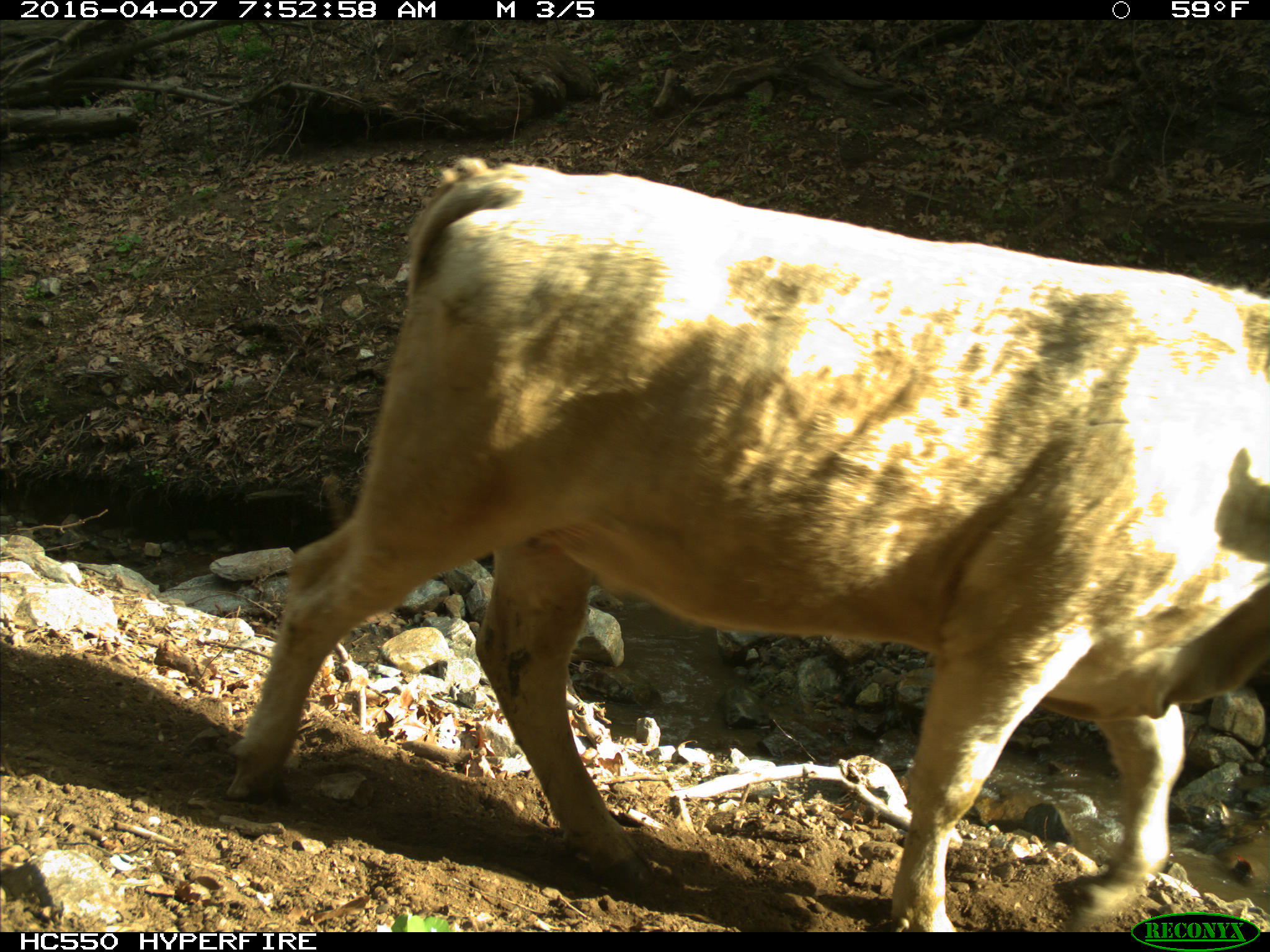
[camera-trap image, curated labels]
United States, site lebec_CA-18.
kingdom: Animalia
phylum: Chordata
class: Mammalia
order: Artiodactyla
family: Bovidae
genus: Bos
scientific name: Bos taurus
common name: domestic cow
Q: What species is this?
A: Bos taurus (domestic cow).